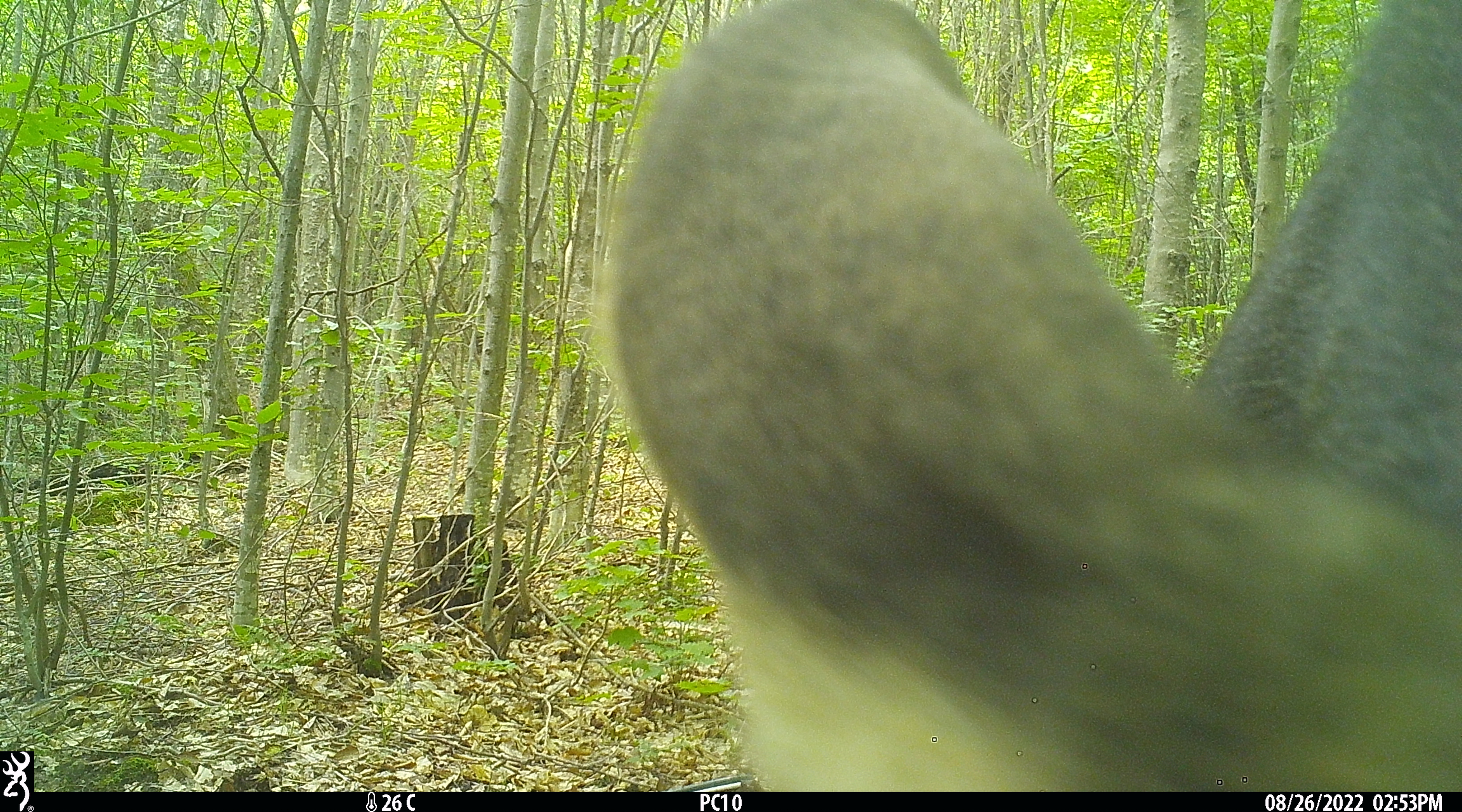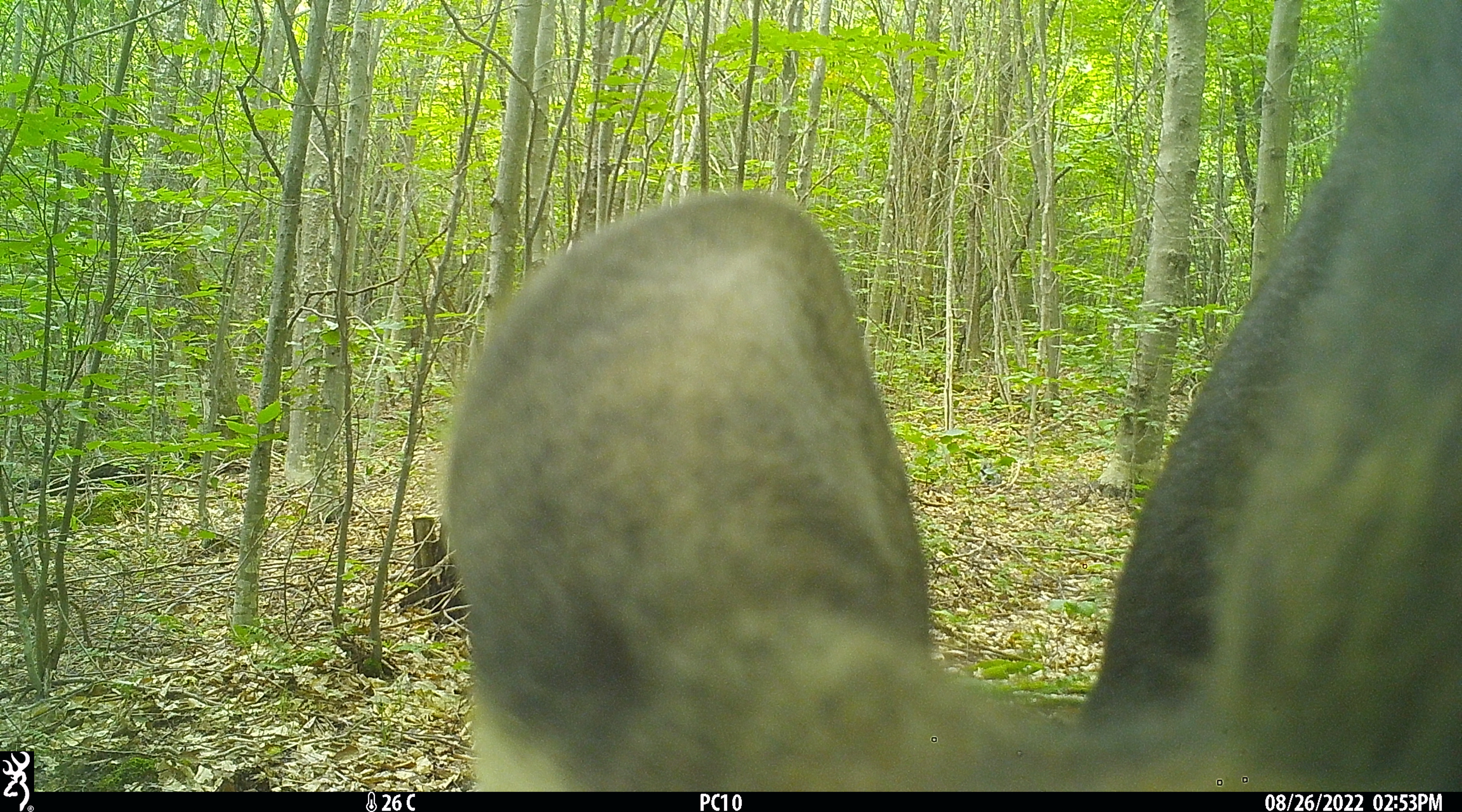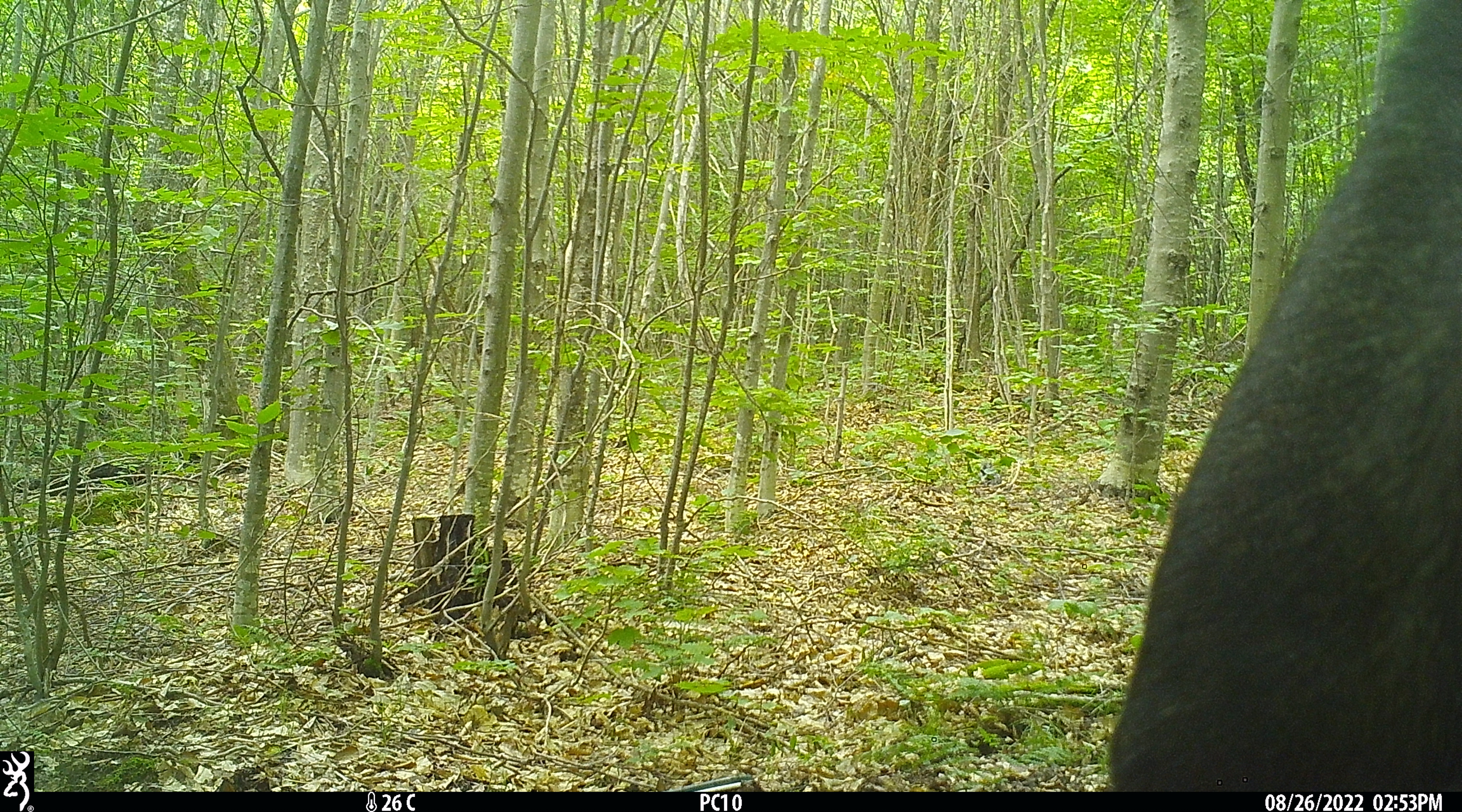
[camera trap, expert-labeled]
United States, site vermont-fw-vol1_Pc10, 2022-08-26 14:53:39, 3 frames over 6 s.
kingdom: Animalia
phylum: Chordata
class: Mammalia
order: Artiodactyla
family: Cervidae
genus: Alces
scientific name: Alces alces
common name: moose